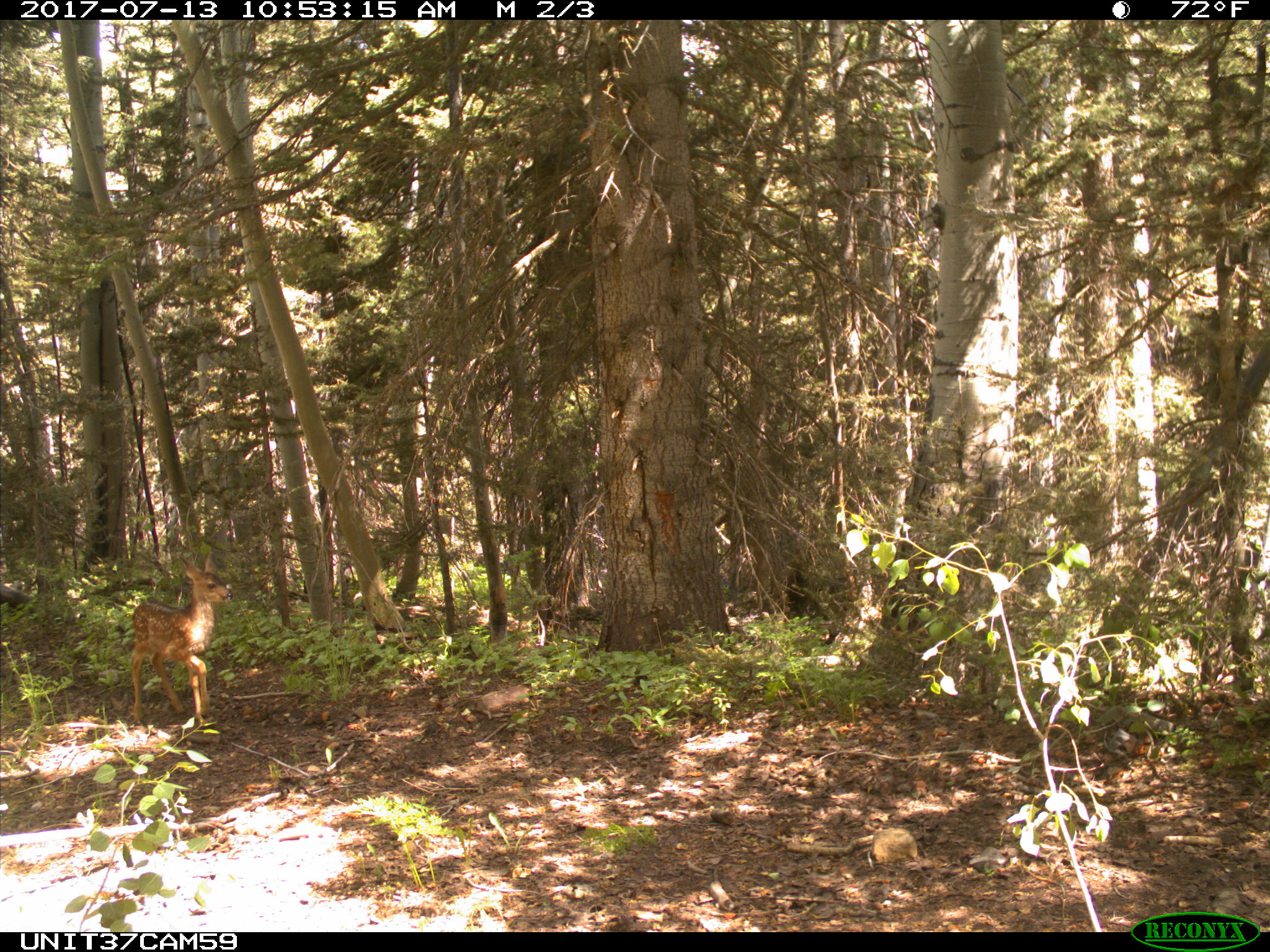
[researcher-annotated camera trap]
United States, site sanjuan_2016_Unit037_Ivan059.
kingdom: Animalia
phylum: Chordata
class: Mammalia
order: Artiodactyla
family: Cervidae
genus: Odocoileus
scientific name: Odocoileus hemionus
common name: mule deer